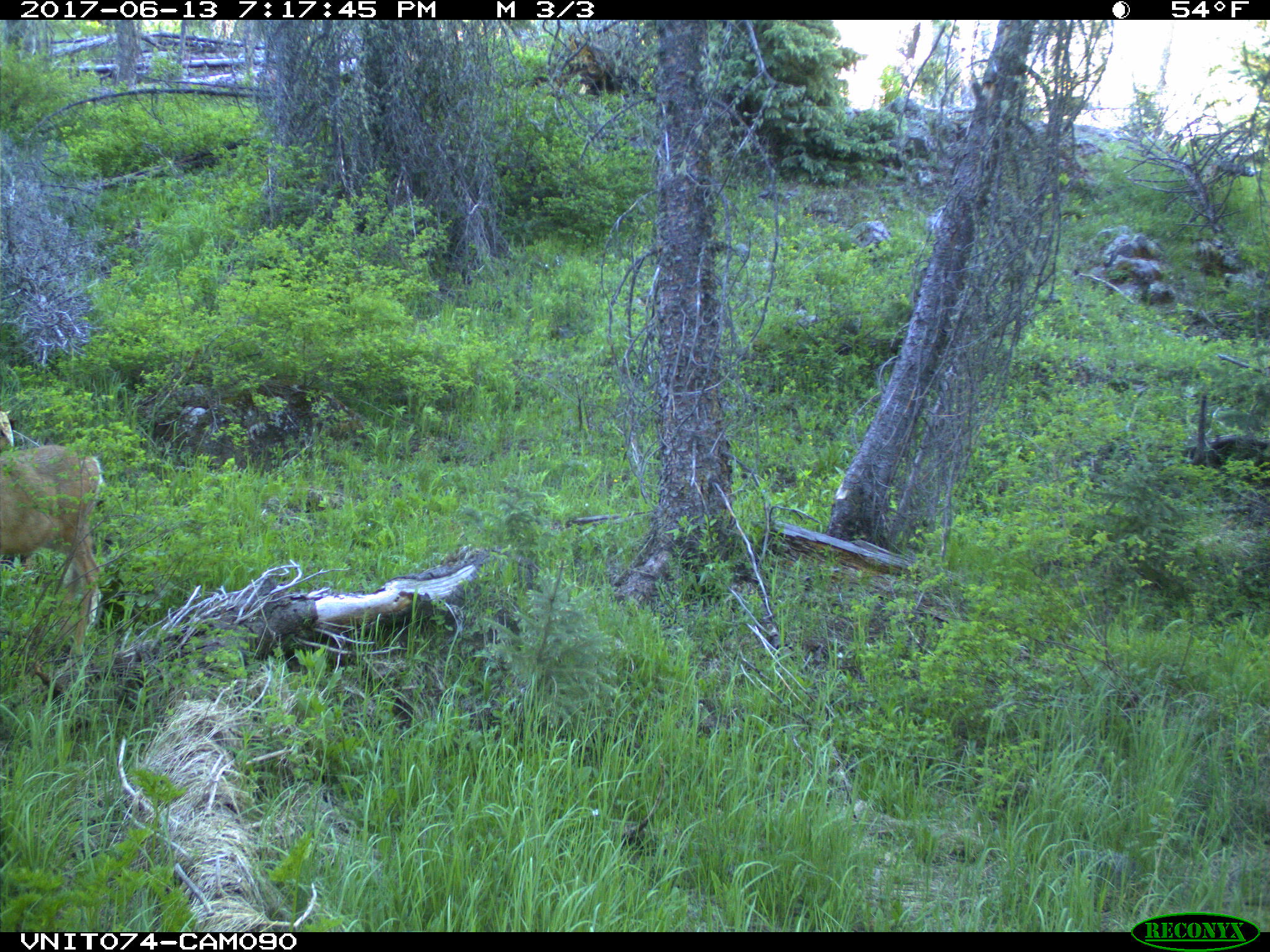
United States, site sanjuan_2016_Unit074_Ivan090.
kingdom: Animalia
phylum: Chordata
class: Mammalia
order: Artiodactyla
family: Cervidae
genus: Odocoileus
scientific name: Odocoileus hemionus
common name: mule deer